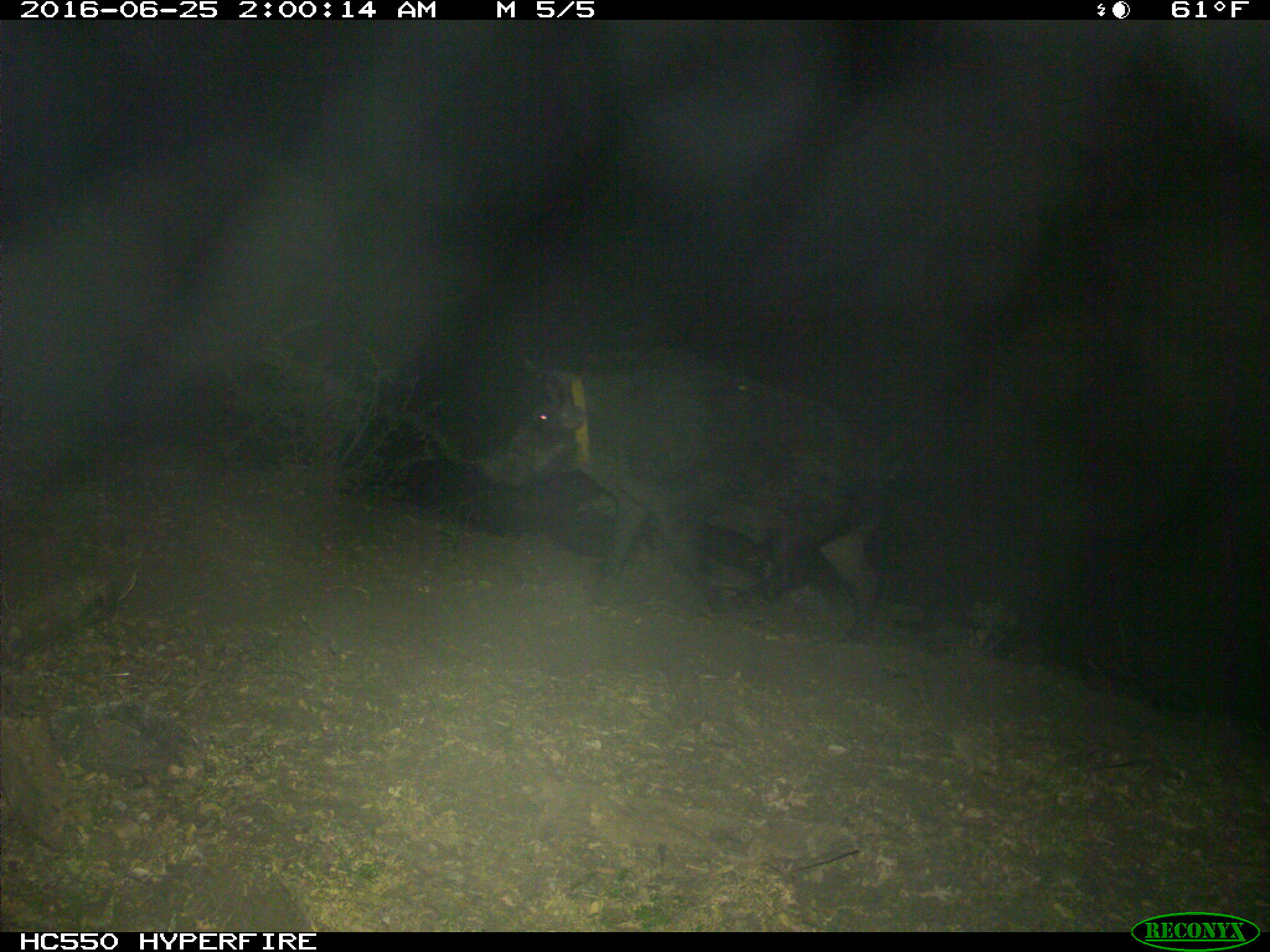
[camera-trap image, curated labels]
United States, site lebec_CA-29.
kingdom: Animalia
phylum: Chordata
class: Mammalia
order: Artiodactyla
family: Suidae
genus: Sus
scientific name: Sus scrofa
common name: wild boar